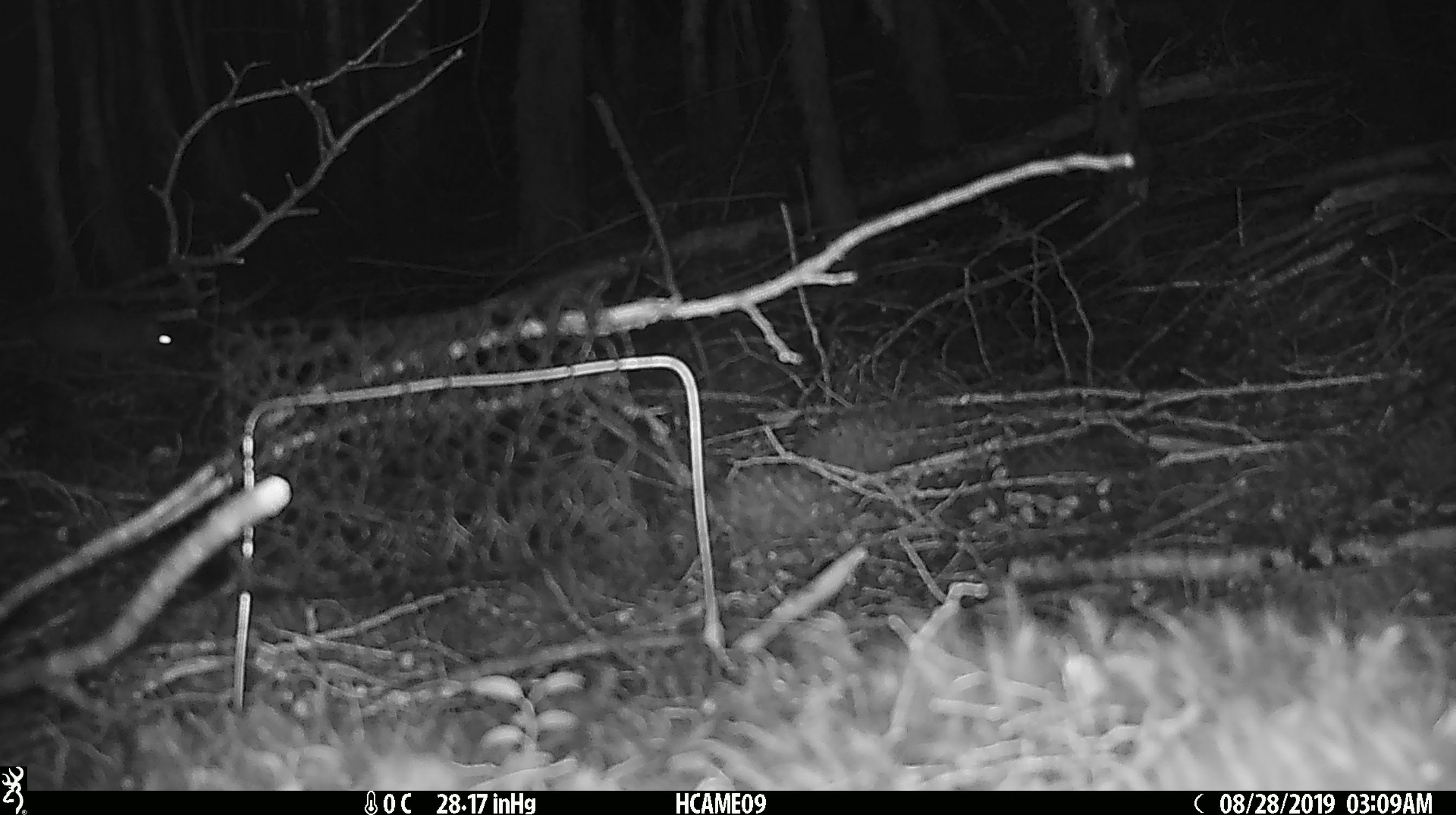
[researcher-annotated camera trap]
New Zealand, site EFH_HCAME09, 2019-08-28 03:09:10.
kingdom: Animalia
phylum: Chordata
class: Mammalia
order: Rodentia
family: Muridae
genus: Rattus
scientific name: Rattus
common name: rat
Rat (Rattus).